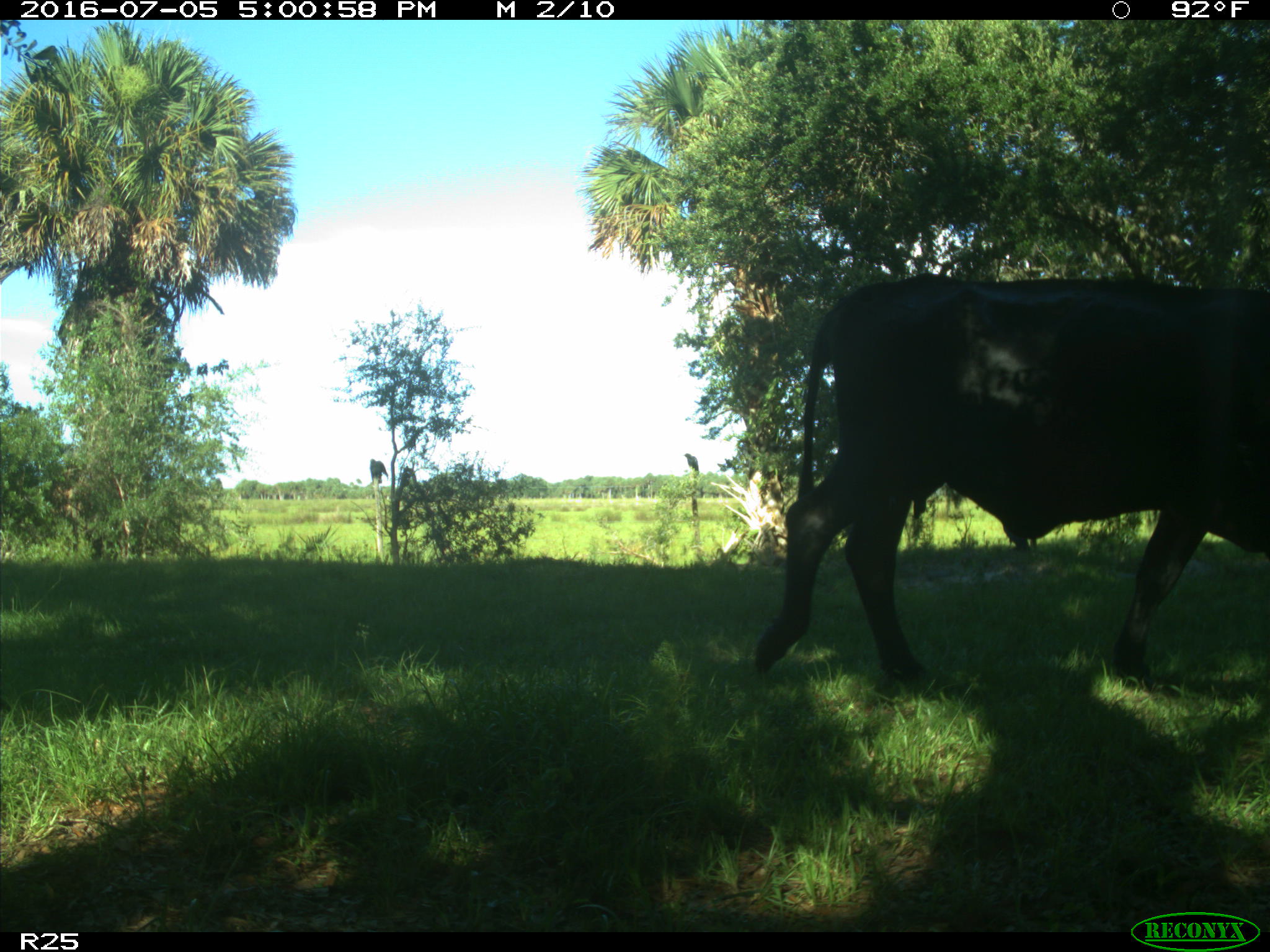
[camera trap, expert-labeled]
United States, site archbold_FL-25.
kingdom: Animalia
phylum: Chordata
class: Mammalia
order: Artiodactyla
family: Bovidae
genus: Bos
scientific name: Bos taurus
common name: domestic cow